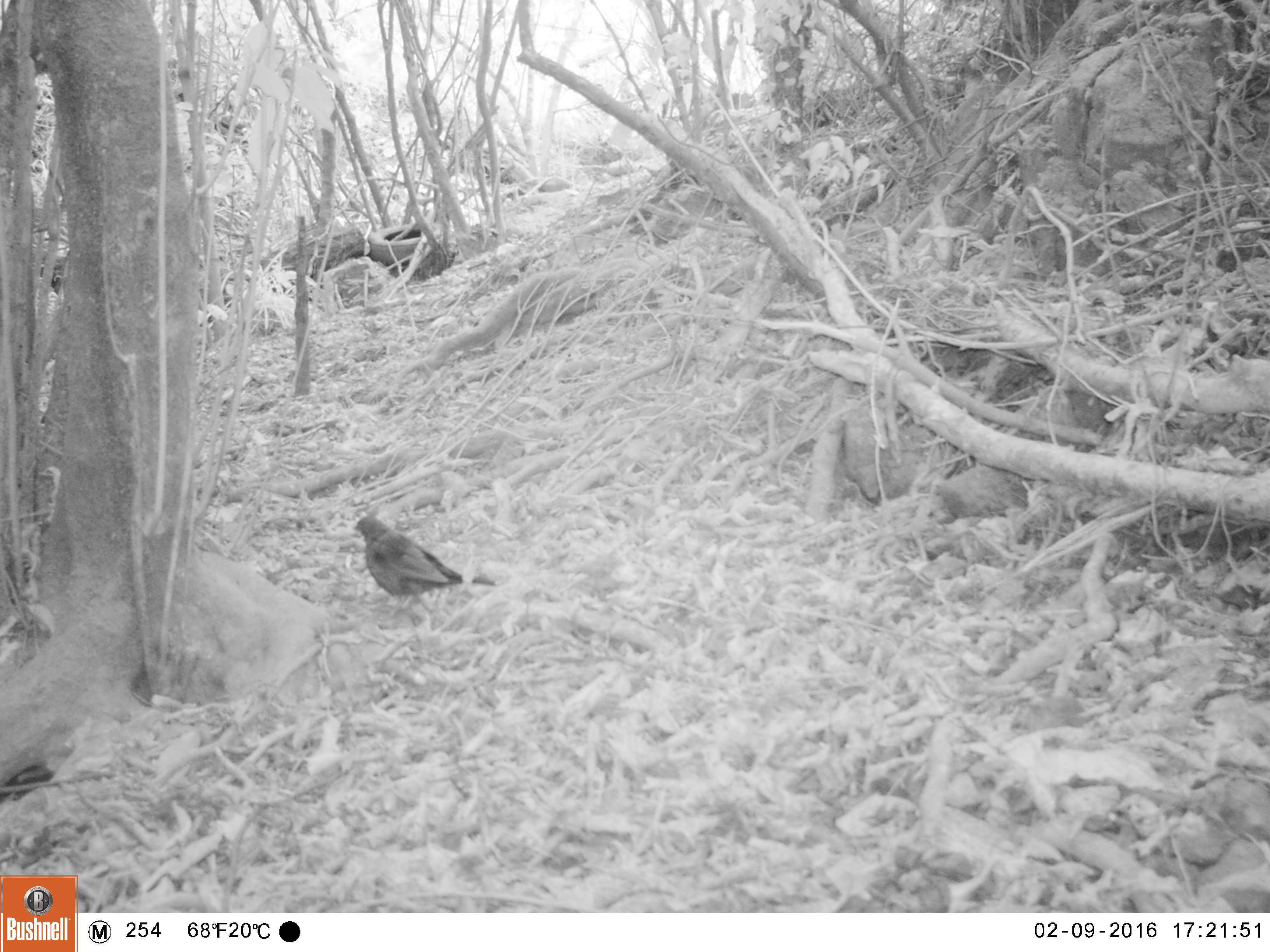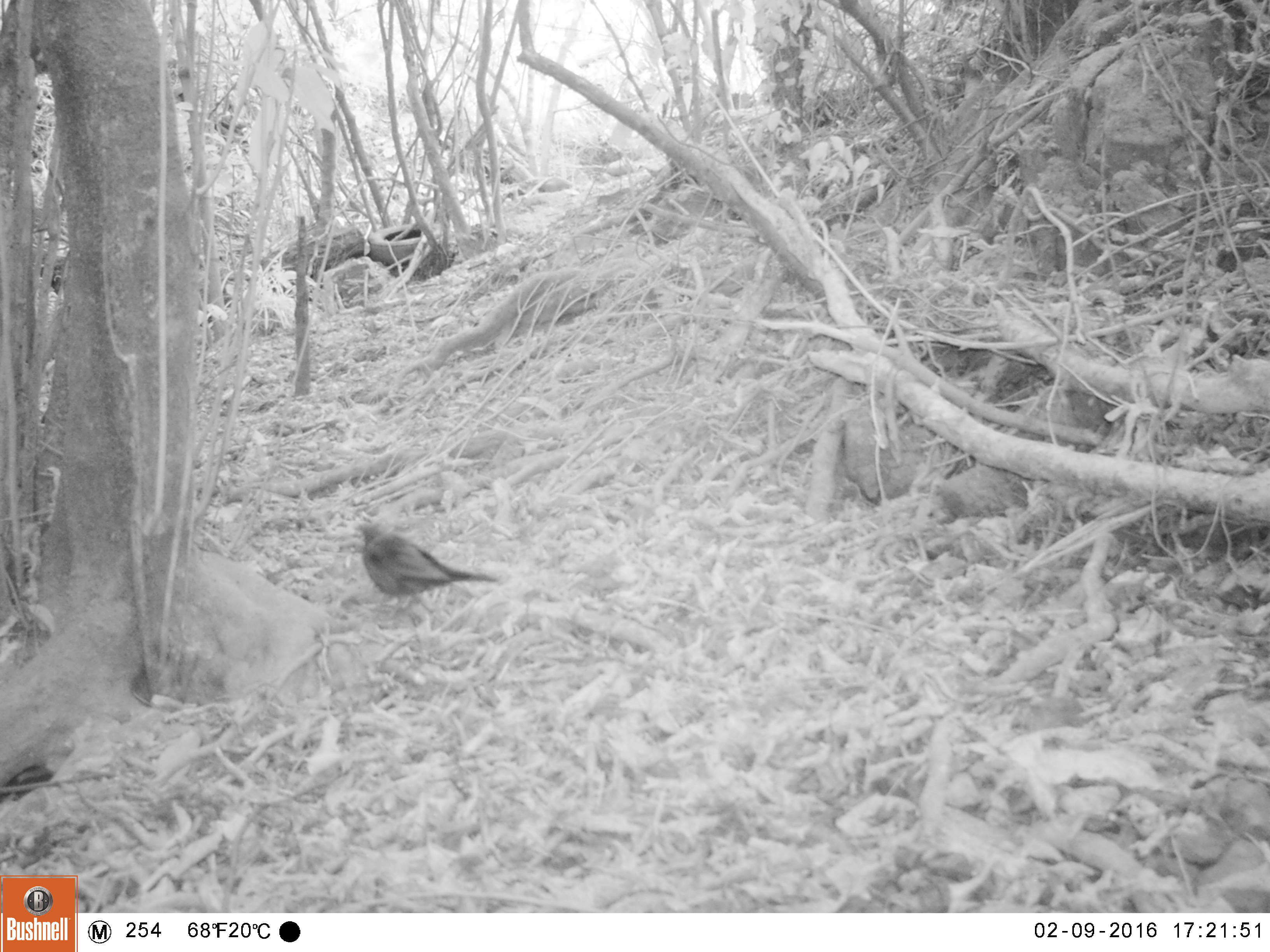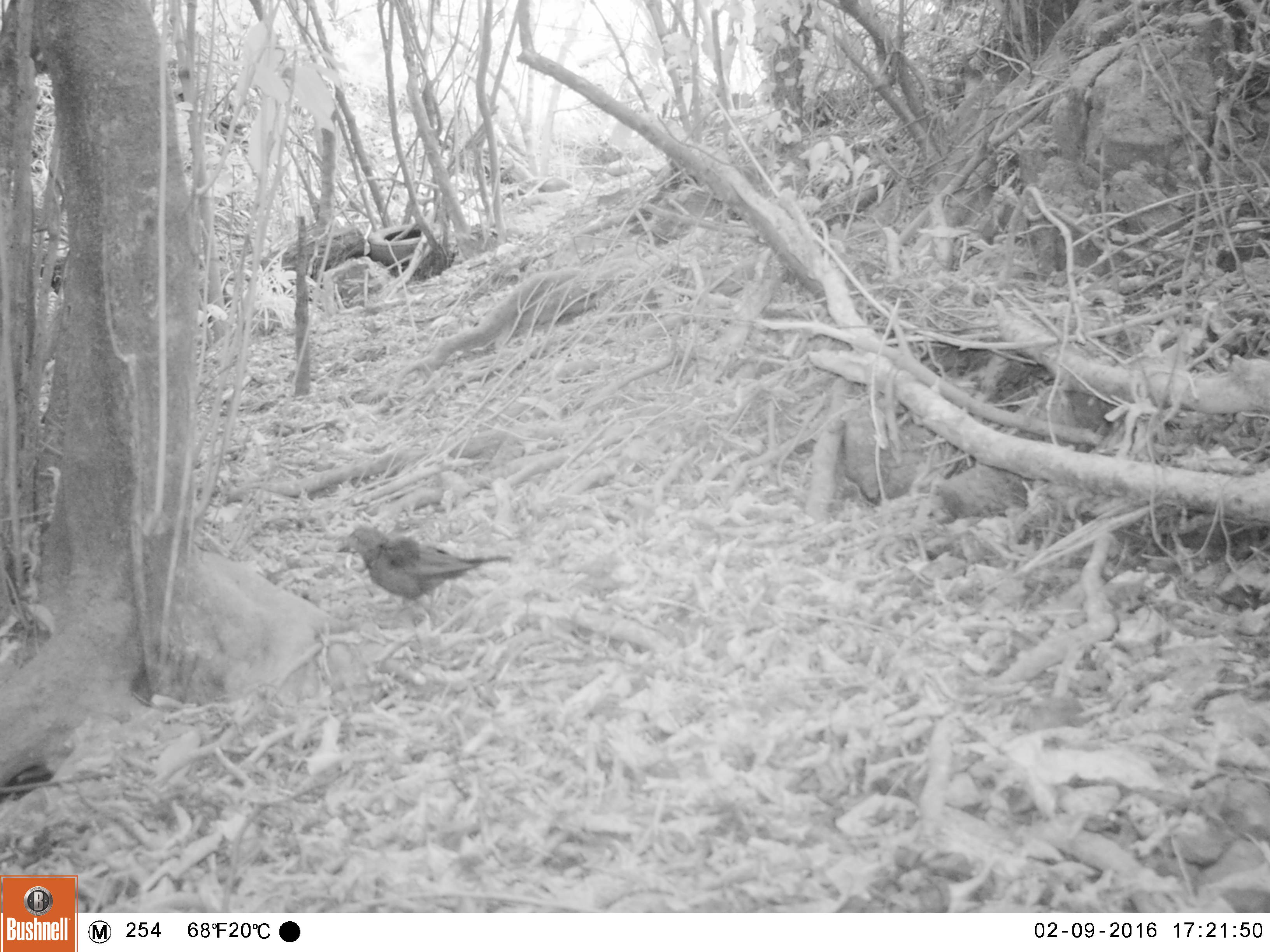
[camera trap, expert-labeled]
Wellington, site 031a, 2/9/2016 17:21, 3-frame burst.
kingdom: Animalia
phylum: Chordata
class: Aves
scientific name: Aves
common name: bird